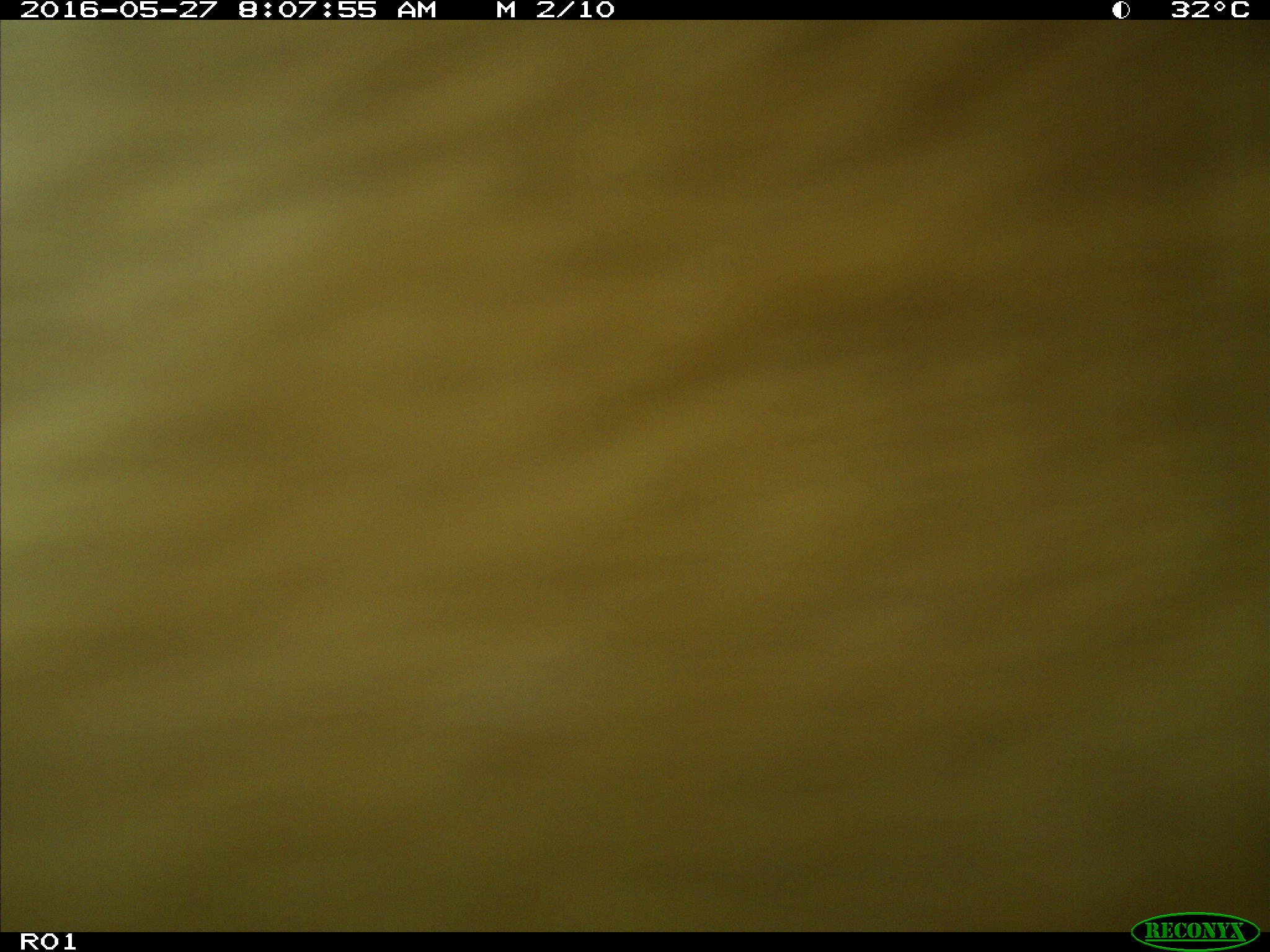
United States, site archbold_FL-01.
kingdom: Animalia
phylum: Chordata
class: Mammalia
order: Artiodactyla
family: Bovidae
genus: Bos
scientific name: Bos taurus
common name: domestic cow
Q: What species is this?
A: Bos taurus (domestic cow).